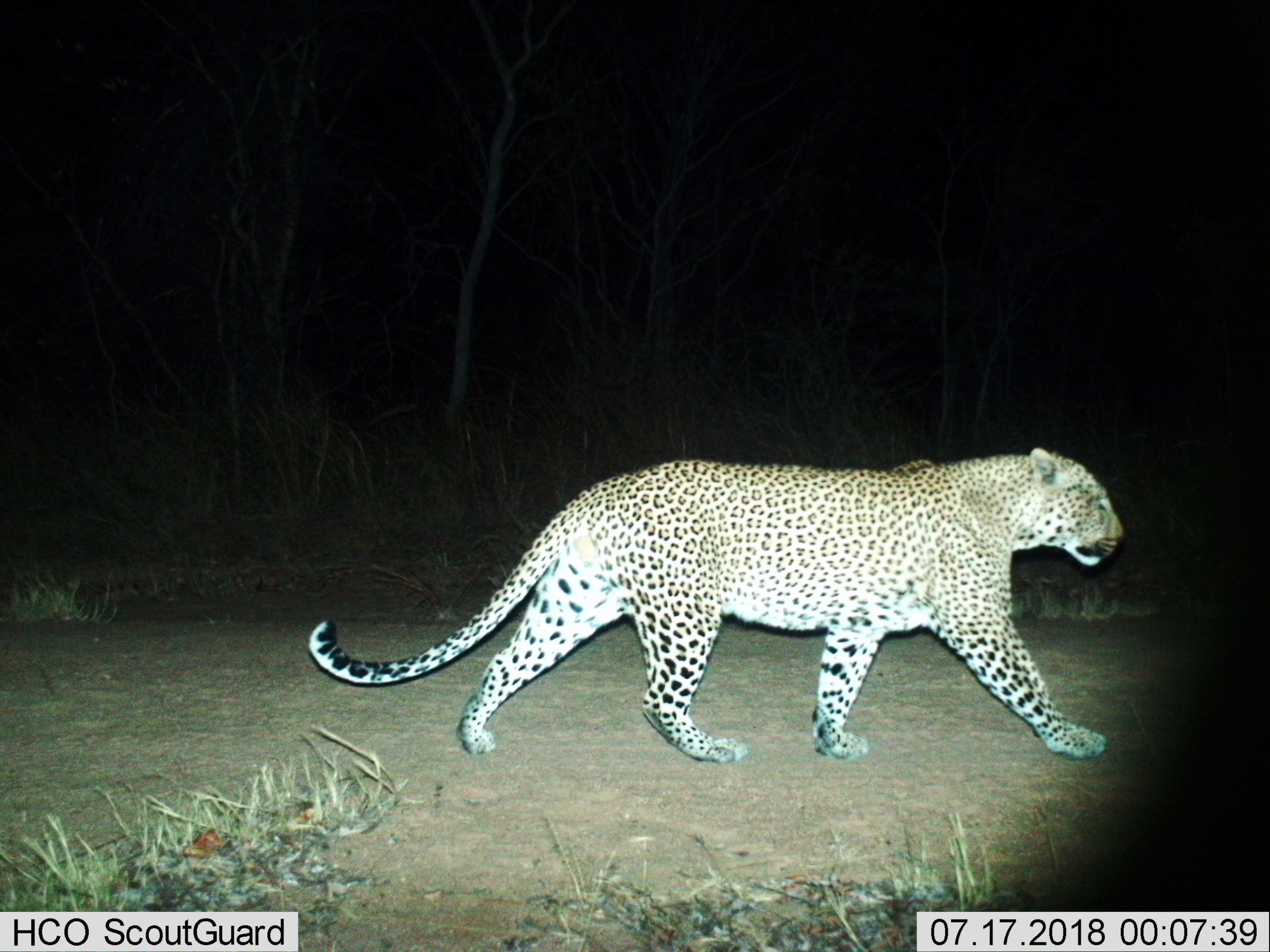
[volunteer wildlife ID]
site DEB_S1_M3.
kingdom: Animalia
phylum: Chordata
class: Mammalia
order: Carnivora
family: Felidae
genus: Panthera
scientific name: Panthera pardus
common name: leopard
Leopard (Panthera pardus), count 1. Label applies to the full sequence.